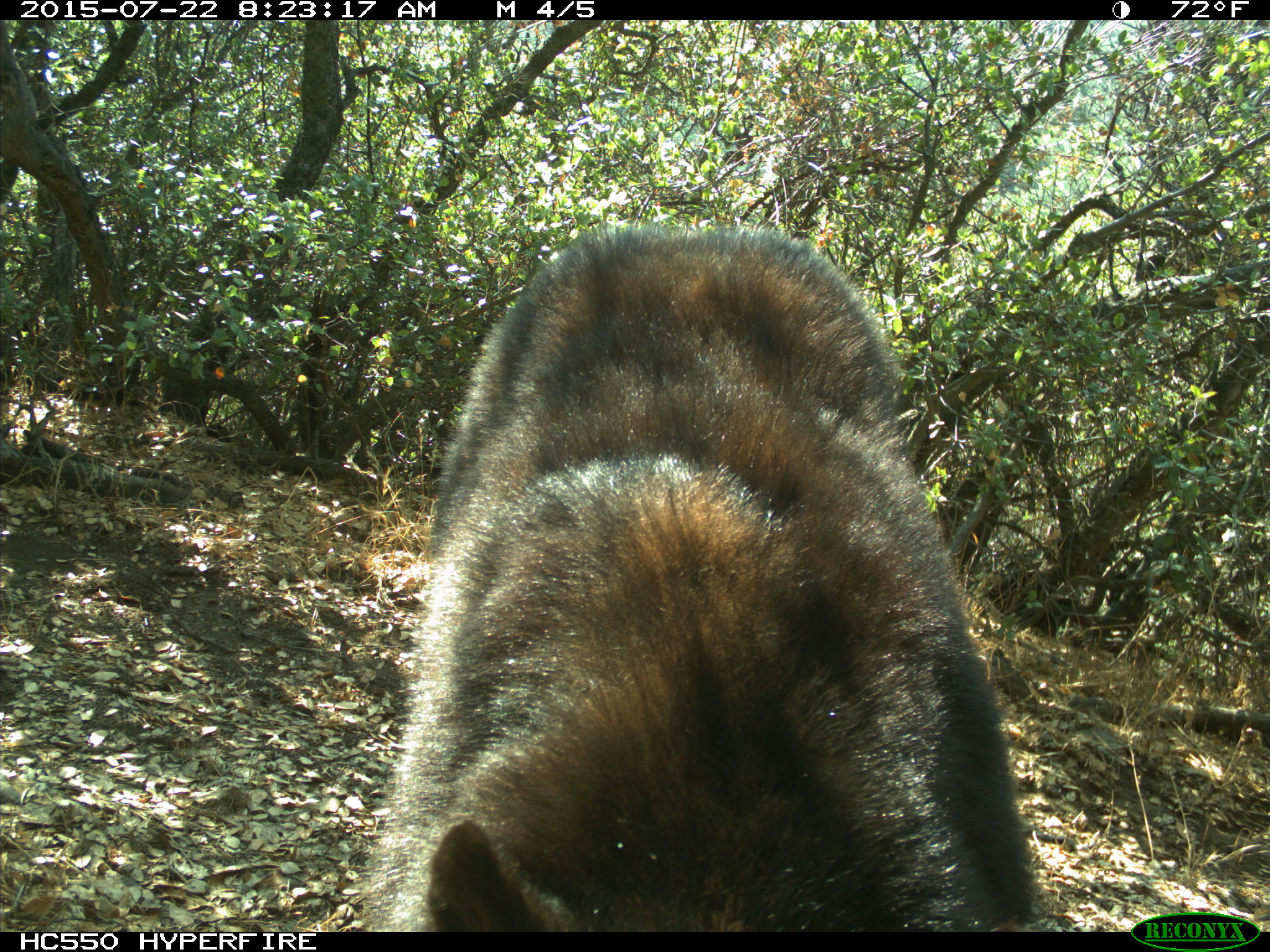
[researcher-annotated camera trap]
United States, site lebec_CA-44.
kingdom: Animalia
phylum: Chordata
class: Mammalia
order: Carnivora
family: Ursidae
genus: Ursus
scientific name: Ursus americanus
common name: american black bear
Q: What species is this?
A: Ursus americanus (american black bear).